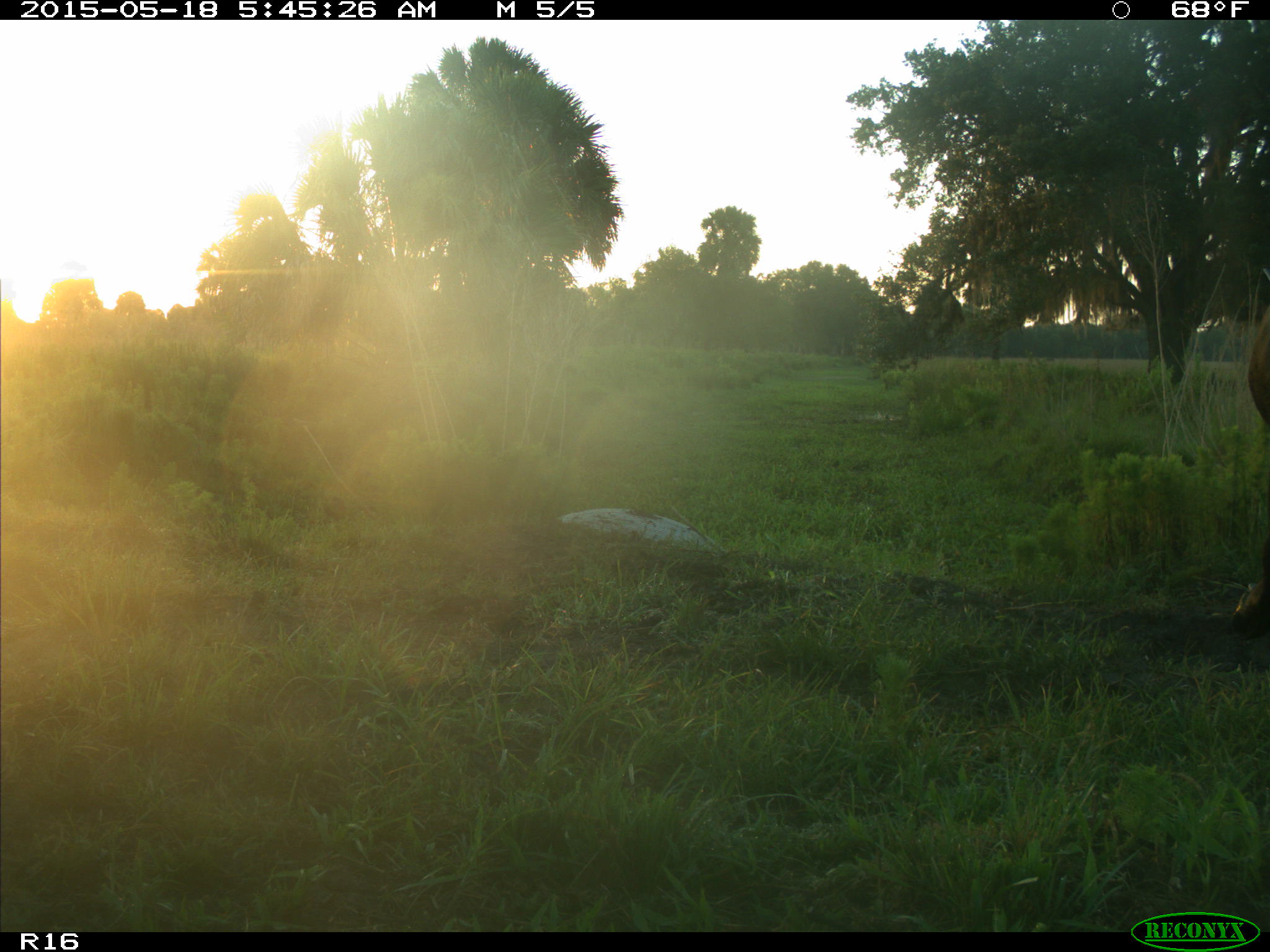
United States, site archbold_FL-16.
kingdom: Animalia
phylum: Chordata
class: Mammalia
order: Artiodactyla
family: Bovidae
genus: Bos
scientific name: Bos taurus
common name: domestic cow